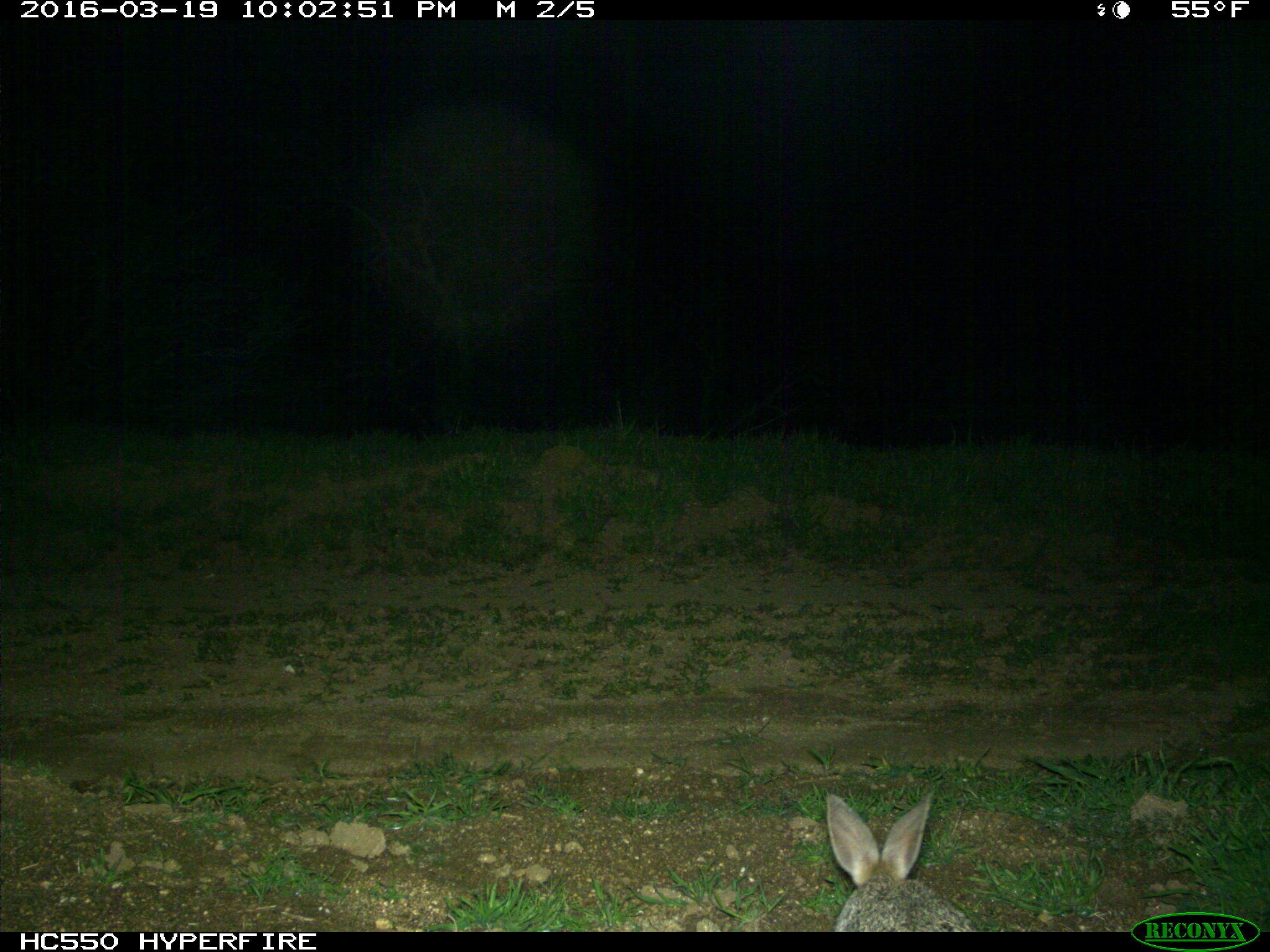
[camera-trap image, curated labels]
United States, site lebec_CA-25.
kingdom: Animalia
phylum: Chordata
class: Mammalia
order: Lagomorpha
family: Leporidae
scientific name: Leporidae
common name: rabbits and hares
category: unidentified rabbit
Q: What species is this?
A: Unidentified rabbit (rabbits and hares) (Leporidae).